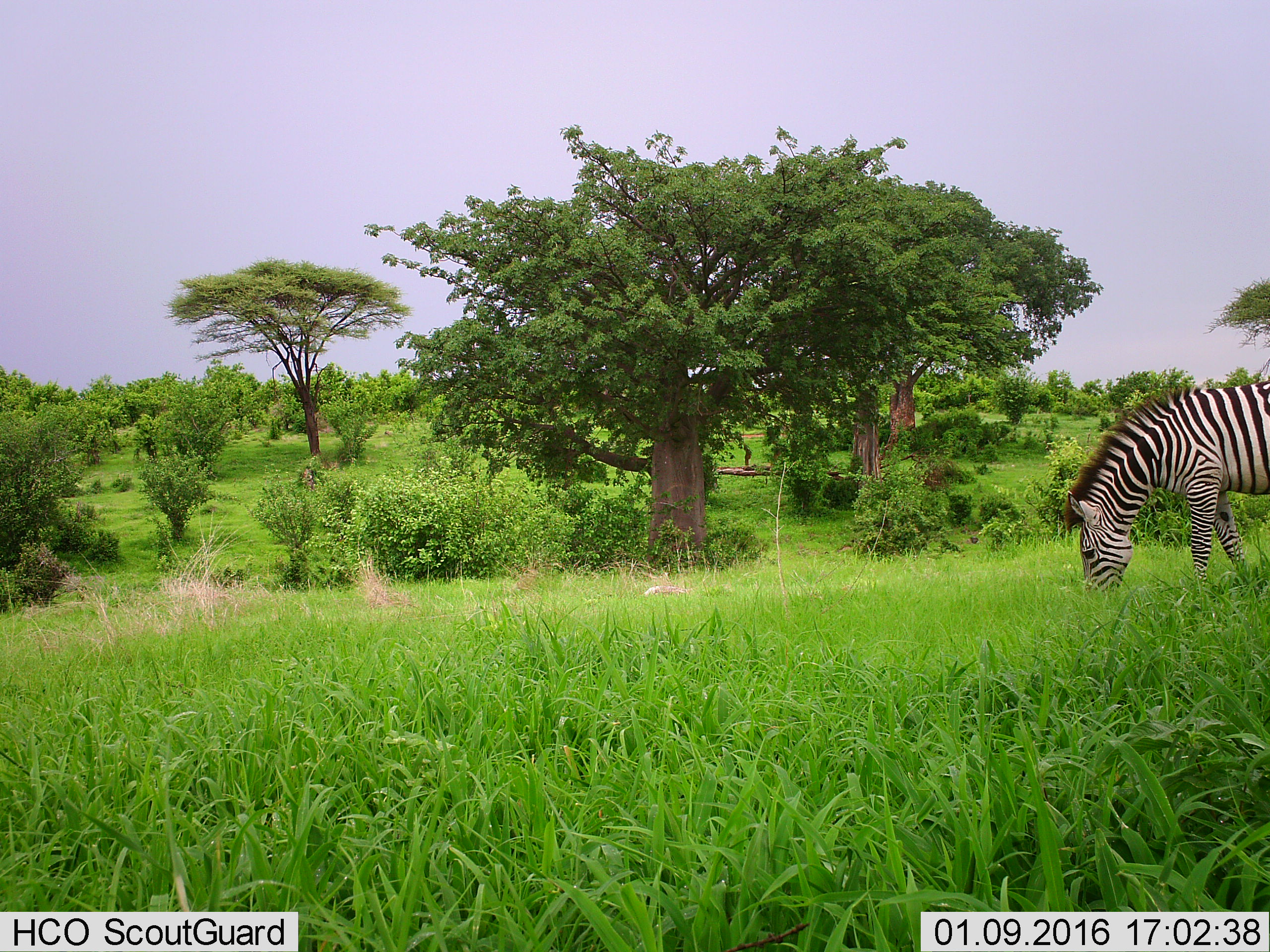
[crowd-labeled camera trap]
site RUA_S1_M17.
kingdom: Animalia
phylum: Chordata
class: Mammalia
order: Perissodactyla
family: Equidae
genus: Equus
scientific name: Equus quagga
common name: plains zebra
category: zebraplains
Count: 1.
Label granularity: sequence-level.